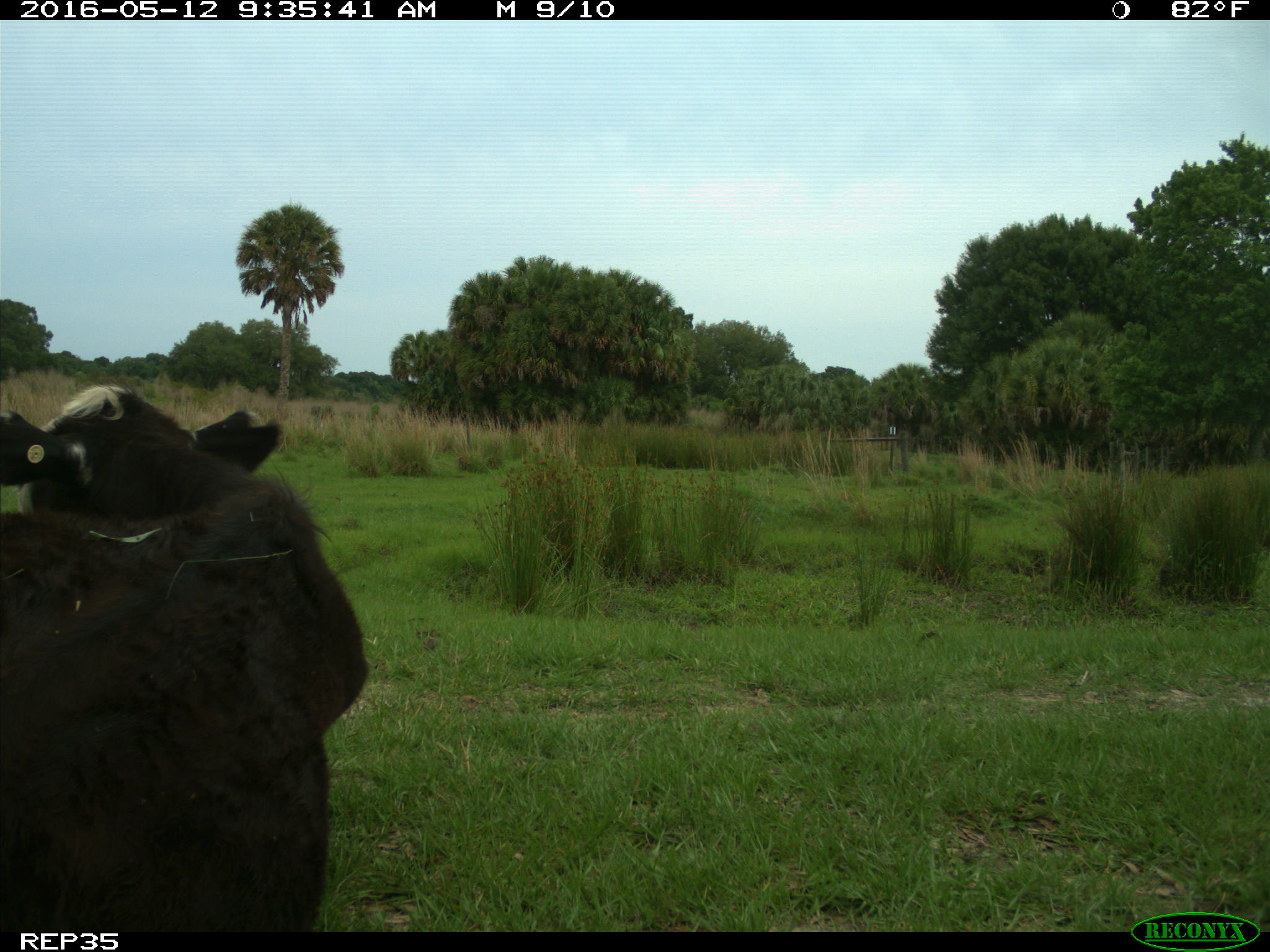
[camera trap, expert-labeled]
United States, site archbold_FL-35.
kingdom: Animalia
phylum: Chordata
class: Mammalia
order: Artiodactyla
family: Bovidae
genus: Bos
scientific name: Bos taurus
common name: domestic cow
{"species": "Bos taurus (domestic cow)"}